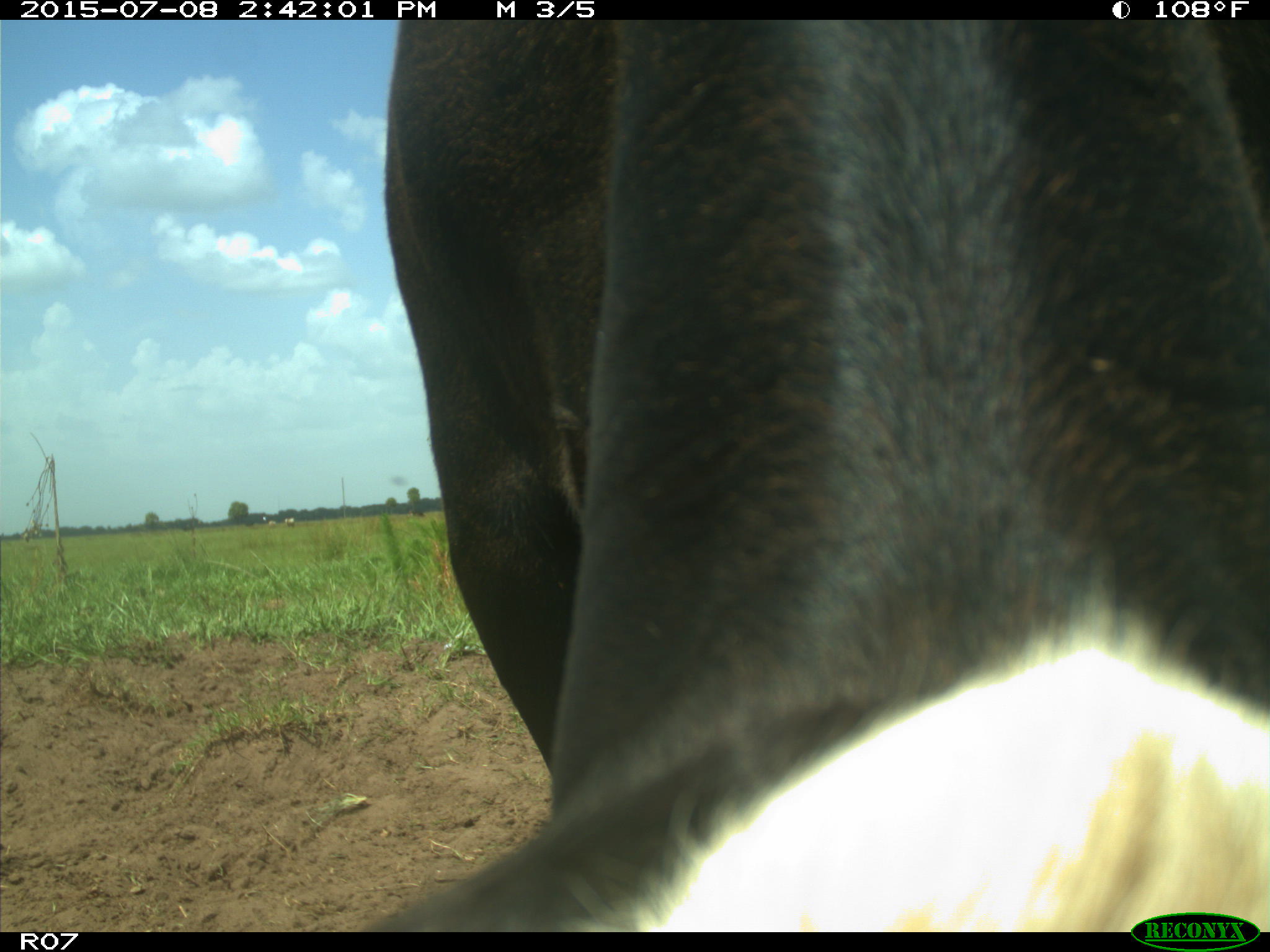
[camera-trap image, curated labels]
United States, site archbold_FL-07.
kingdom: Animalia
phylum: Chordata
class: Mammalia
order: Artiodactyla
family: Bovidae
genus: Bos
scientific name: Bos taurus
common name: domestic cow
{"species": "Bos taurus (domestic cow)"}